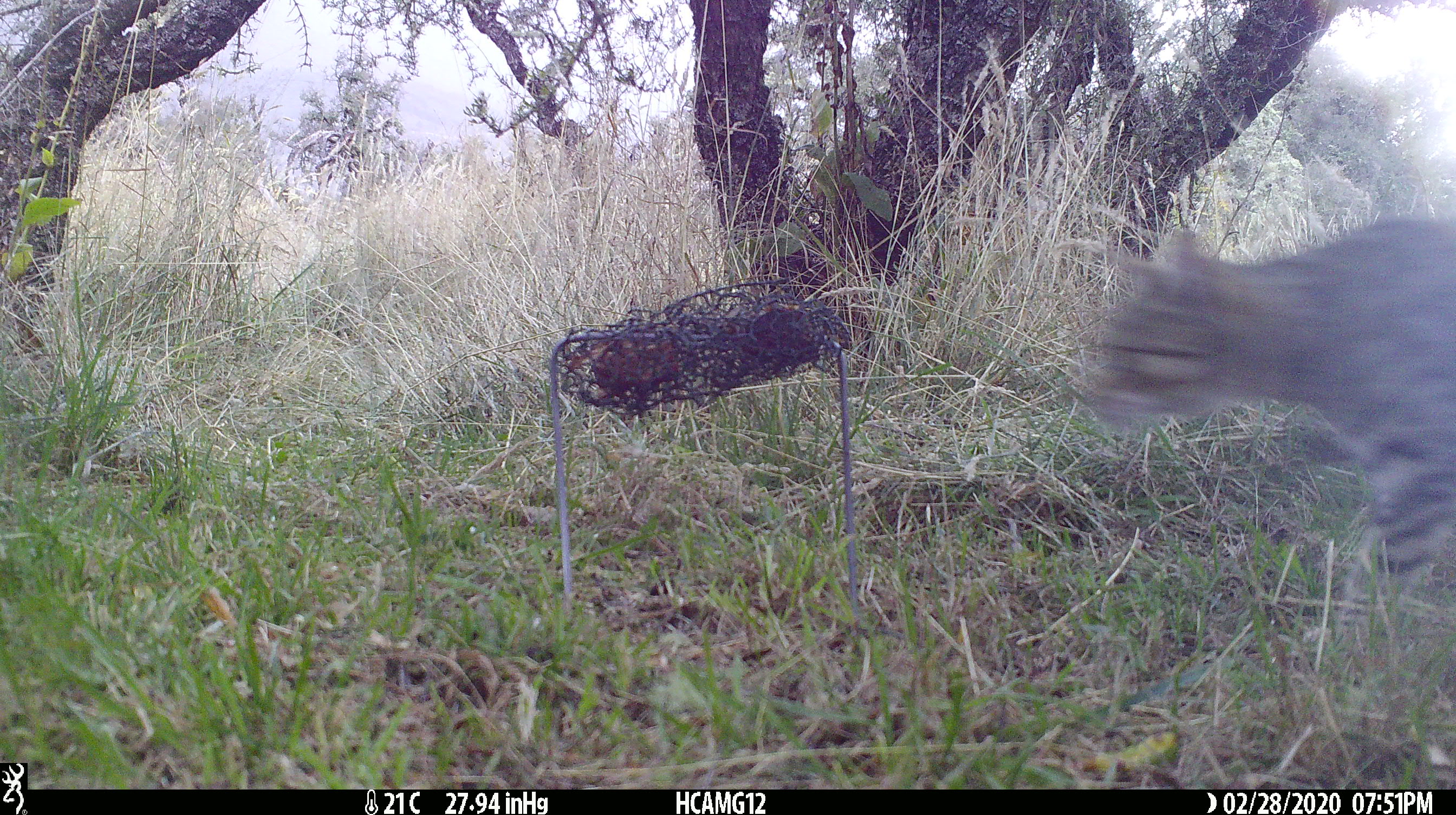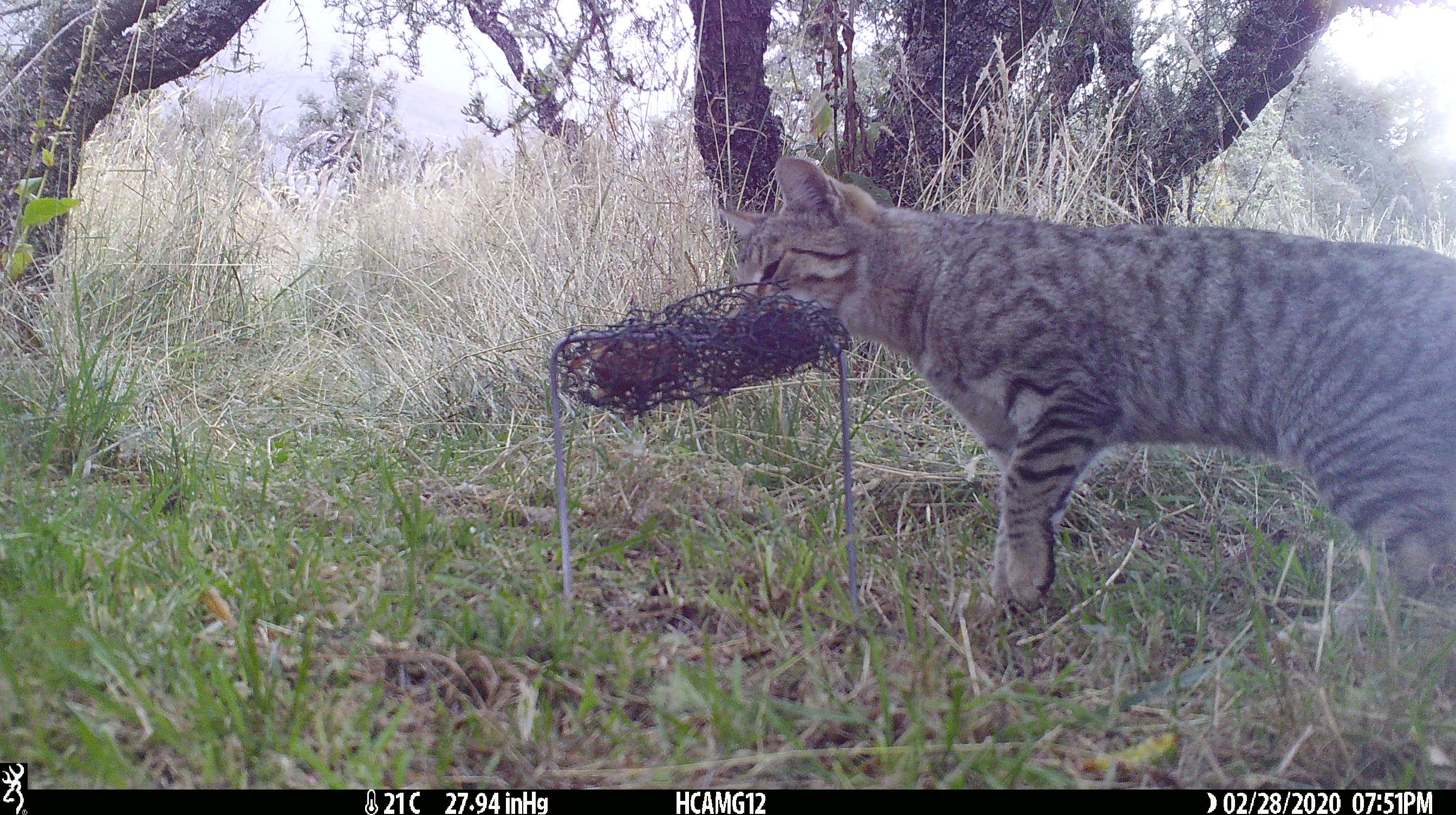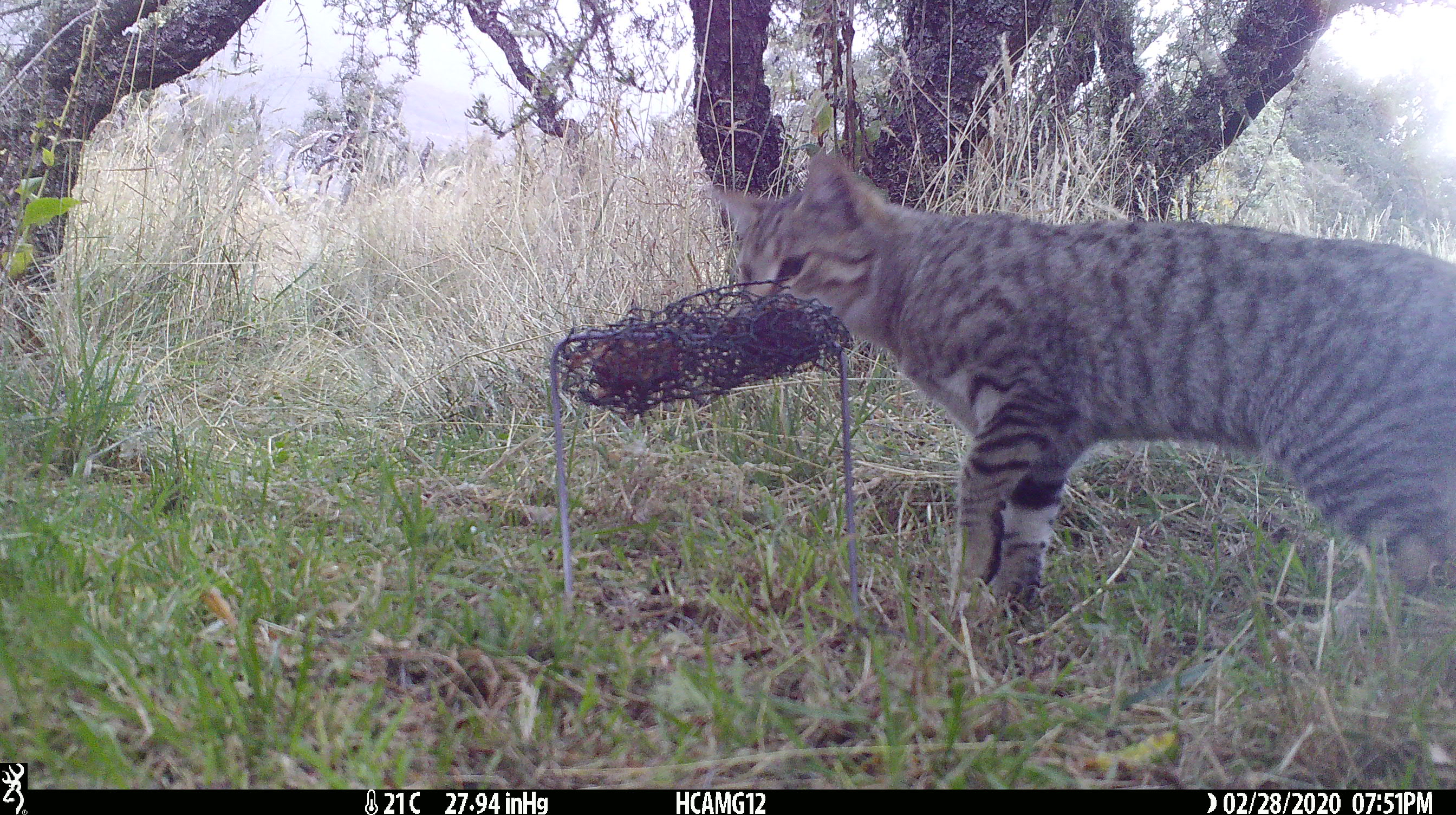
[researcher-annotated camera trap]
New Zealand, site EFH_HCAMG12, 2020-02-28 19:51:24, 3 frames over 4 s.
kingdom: Animalia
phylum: Chordata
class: Mammalia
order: Carnivora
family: Felidae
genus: Felis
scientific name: Felis catus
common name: domestic cat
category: cat